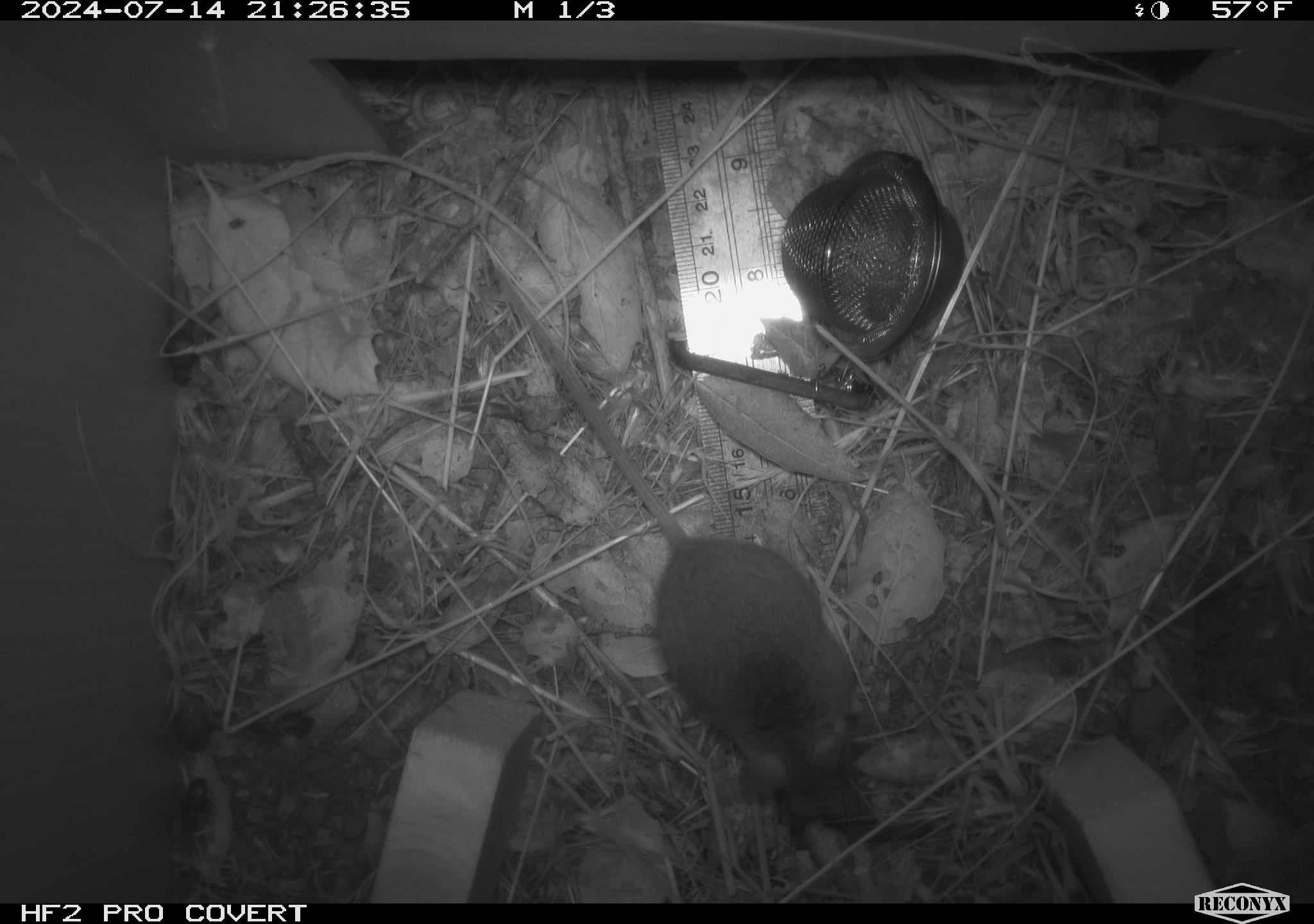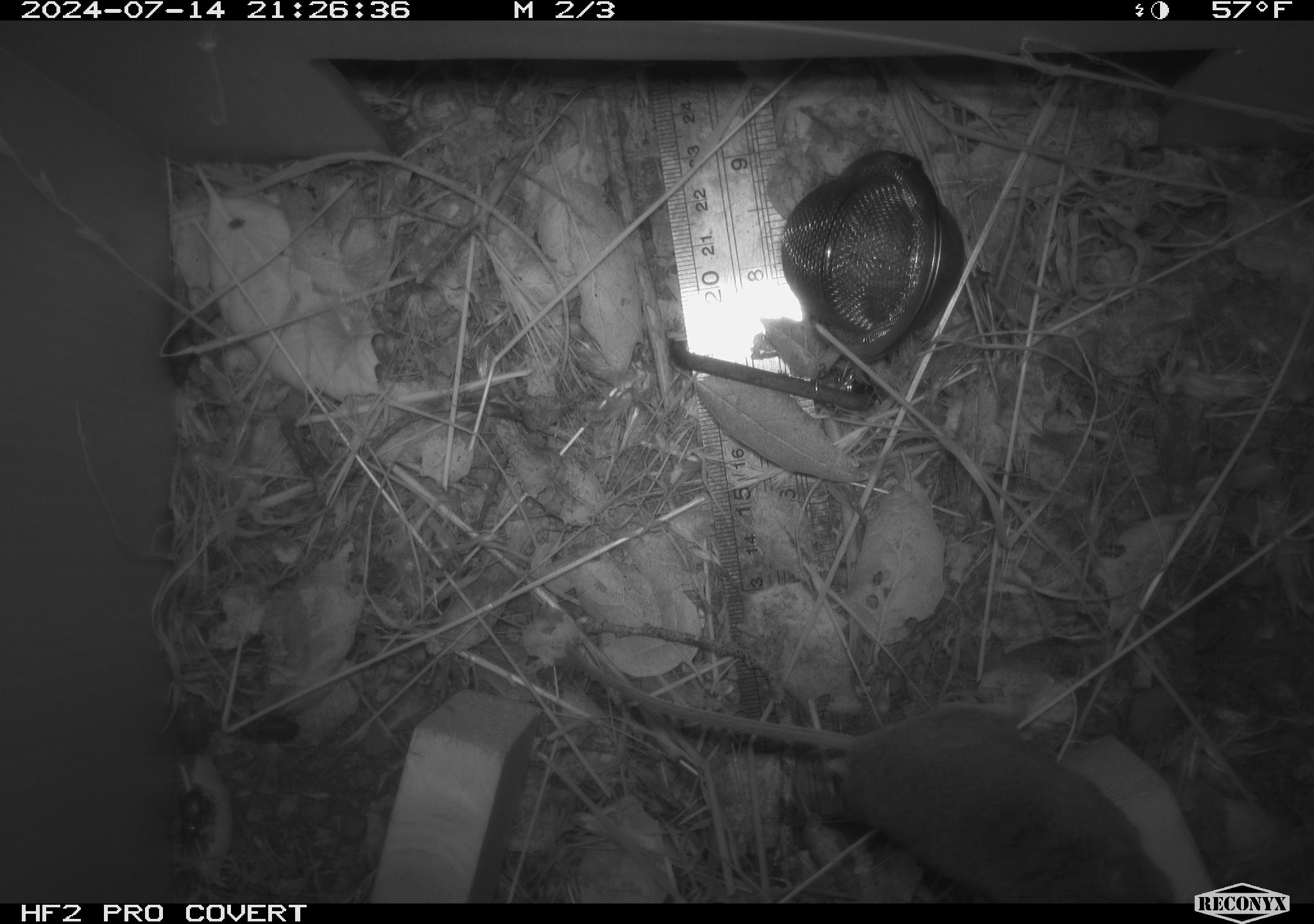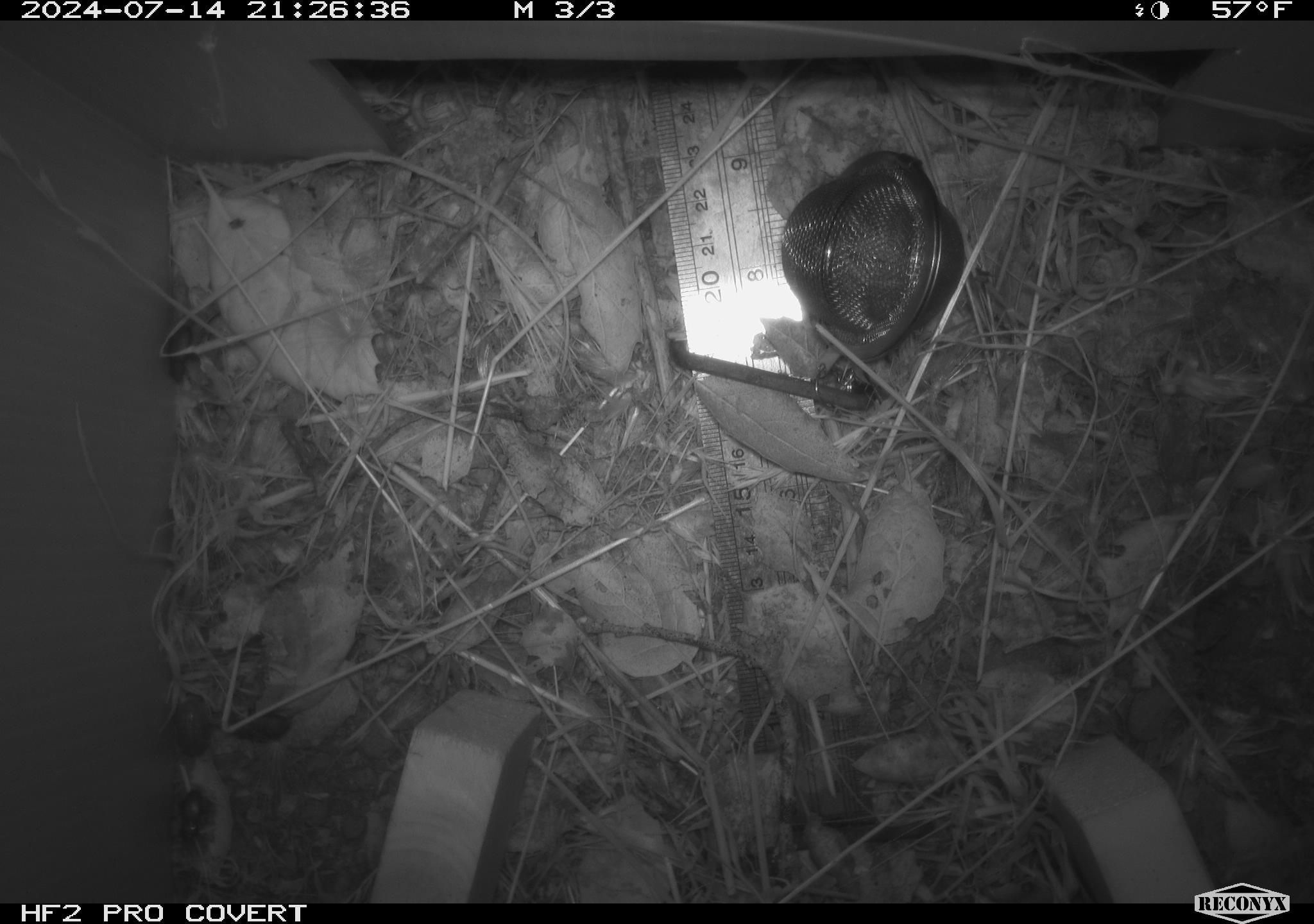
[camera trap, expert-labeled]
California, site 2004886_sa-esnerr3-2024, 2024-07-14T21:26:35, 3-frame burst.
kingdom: Animalia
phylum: Chordata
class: Mammalia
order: Rodentia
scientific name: Rodentia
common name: rodent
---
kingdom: Animalia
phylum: Arthropoda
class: Insecta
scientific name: Insecta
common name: insect